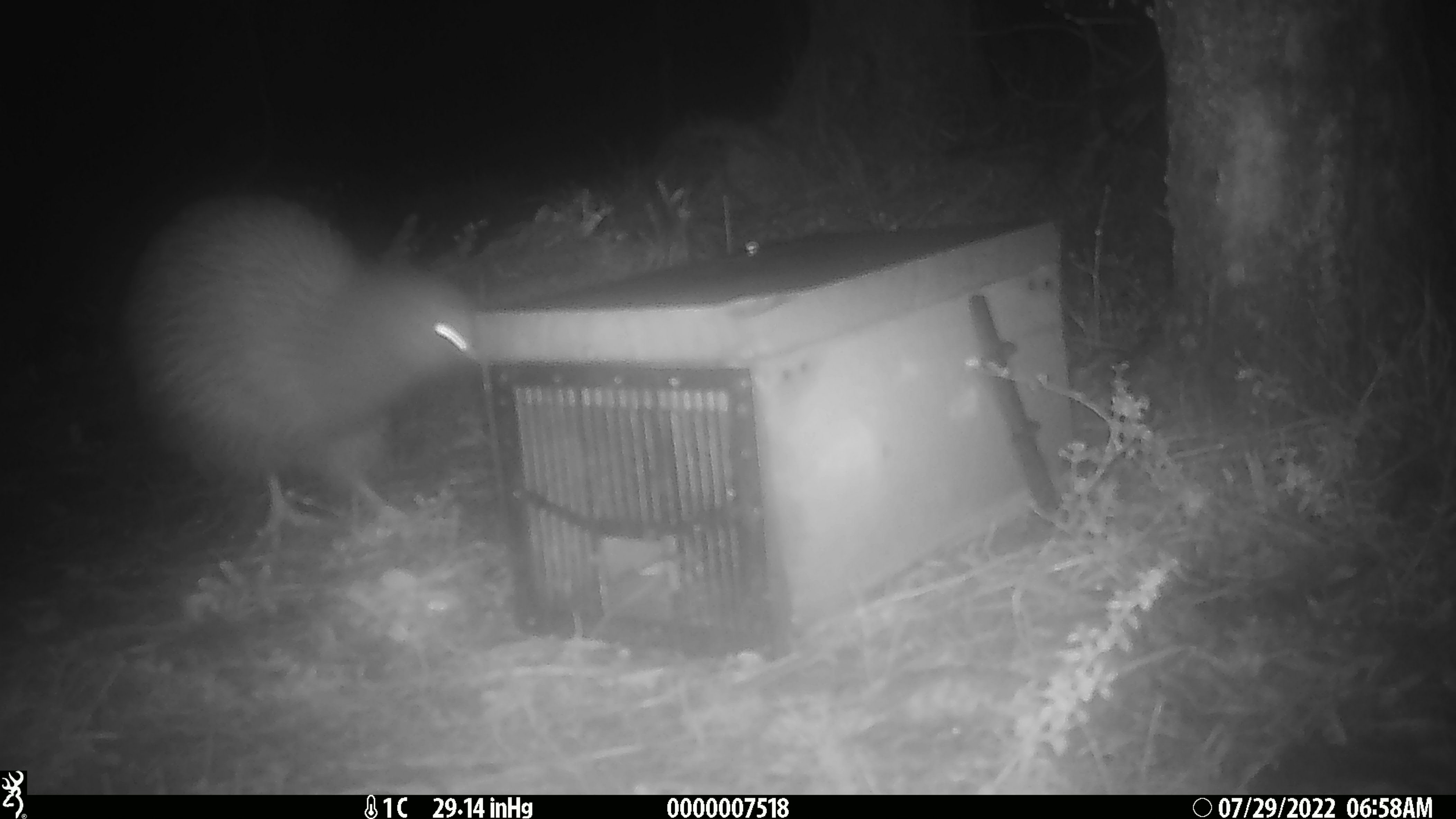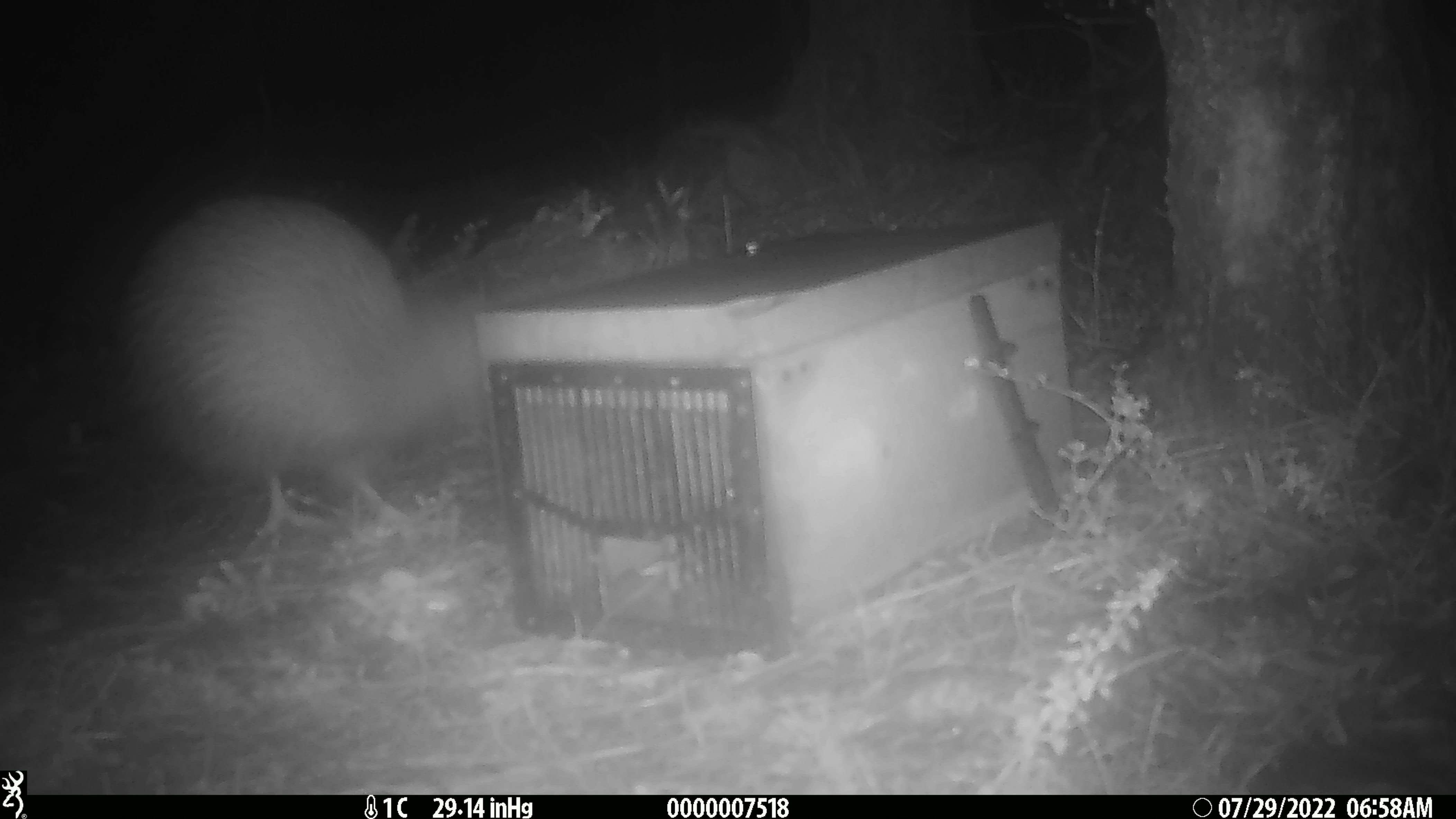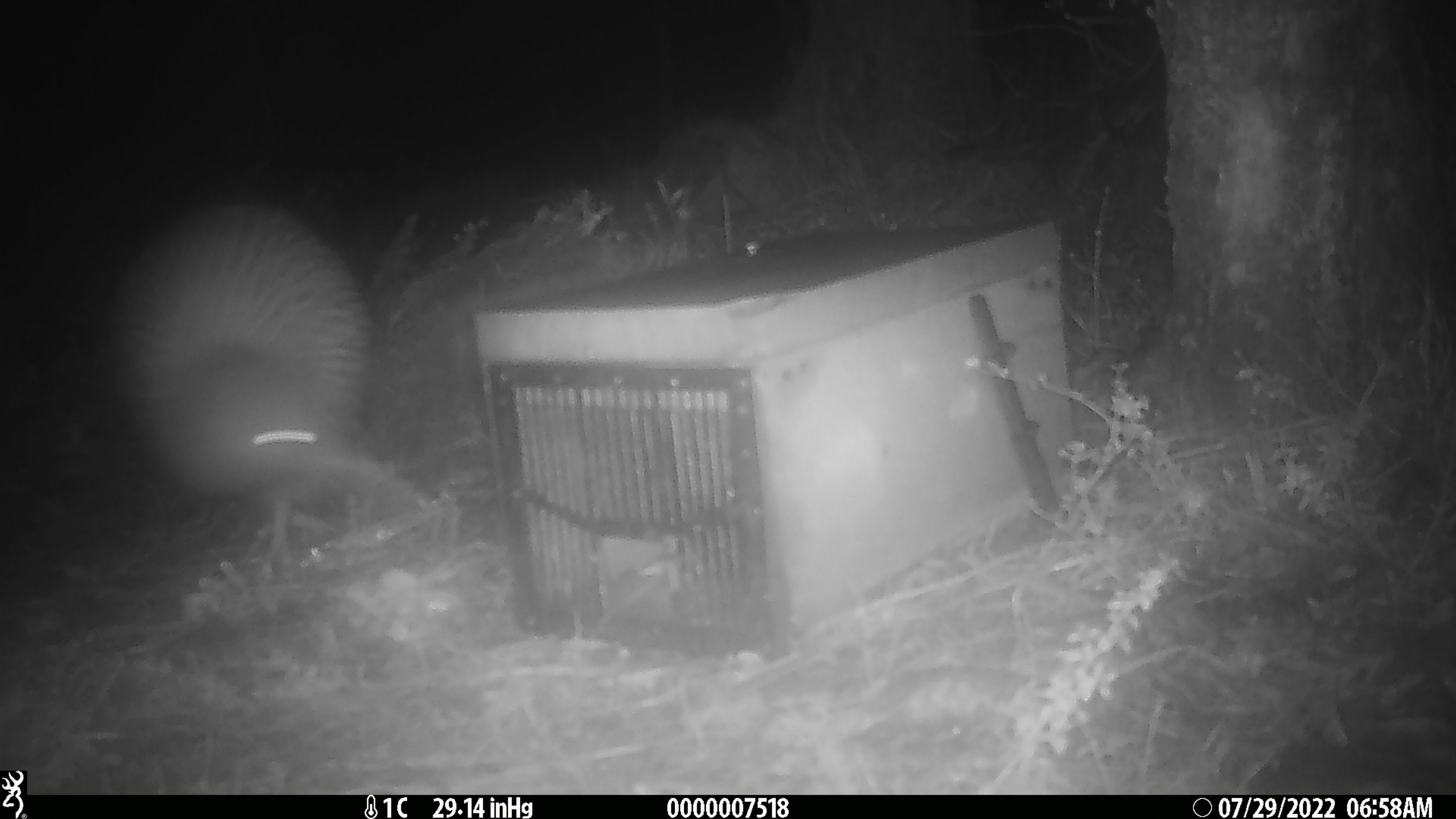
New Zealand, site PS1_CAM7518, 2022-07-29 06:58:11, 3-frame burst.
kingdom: Animalia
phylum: Chordata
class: Aves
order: Apterygiformes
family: Apterygidae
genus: Apteryx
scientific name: Apteryx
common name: kiwi